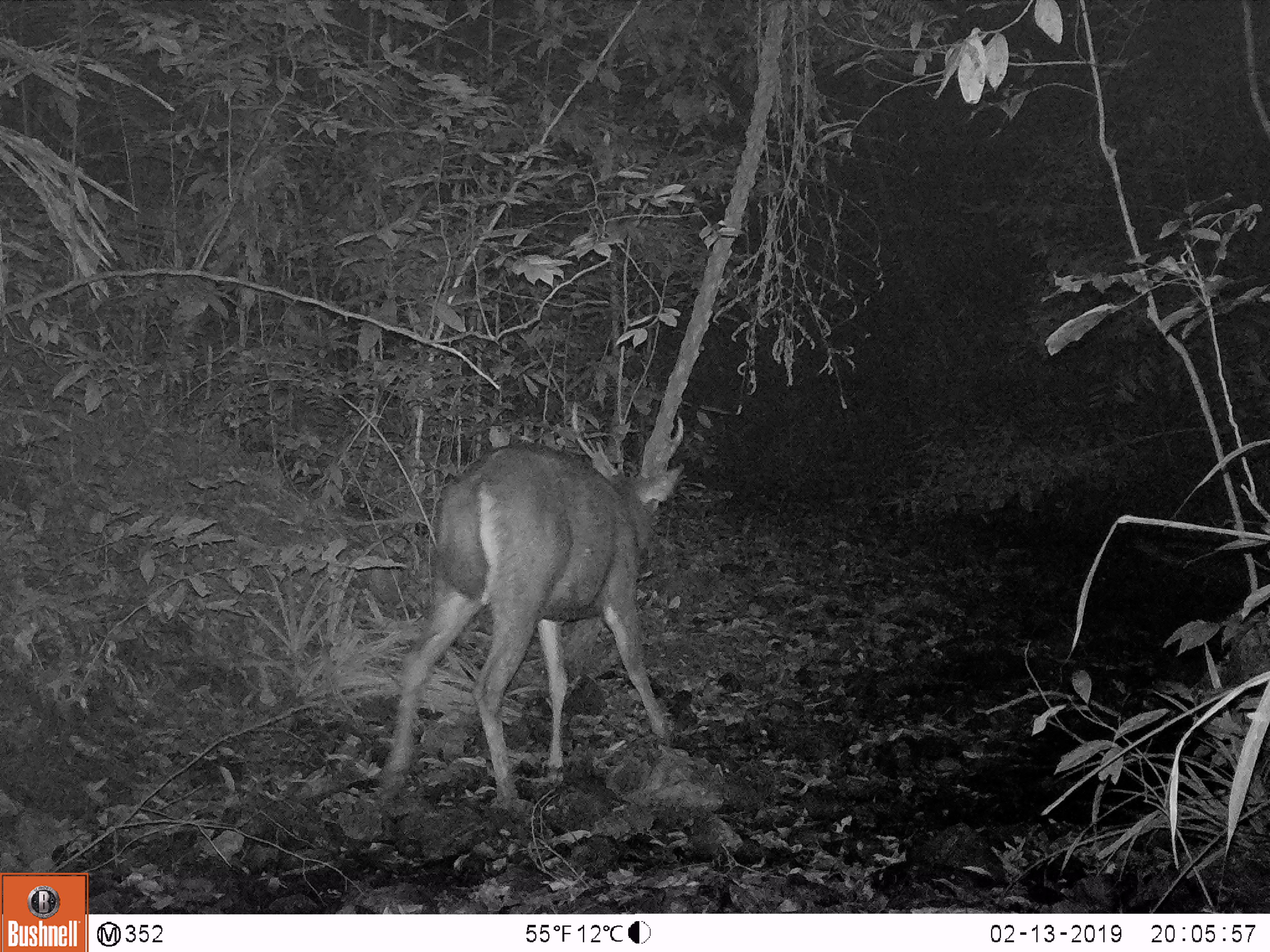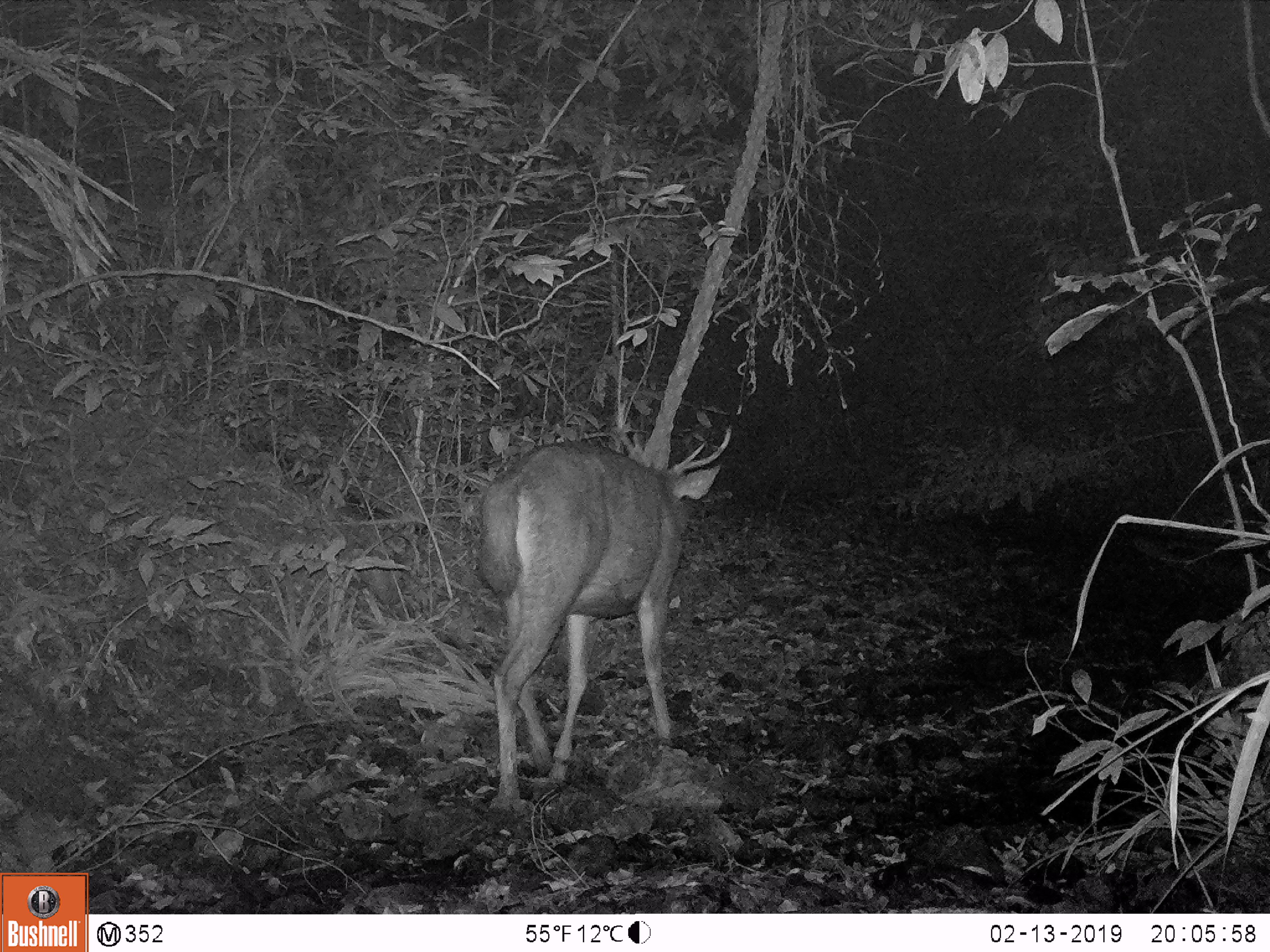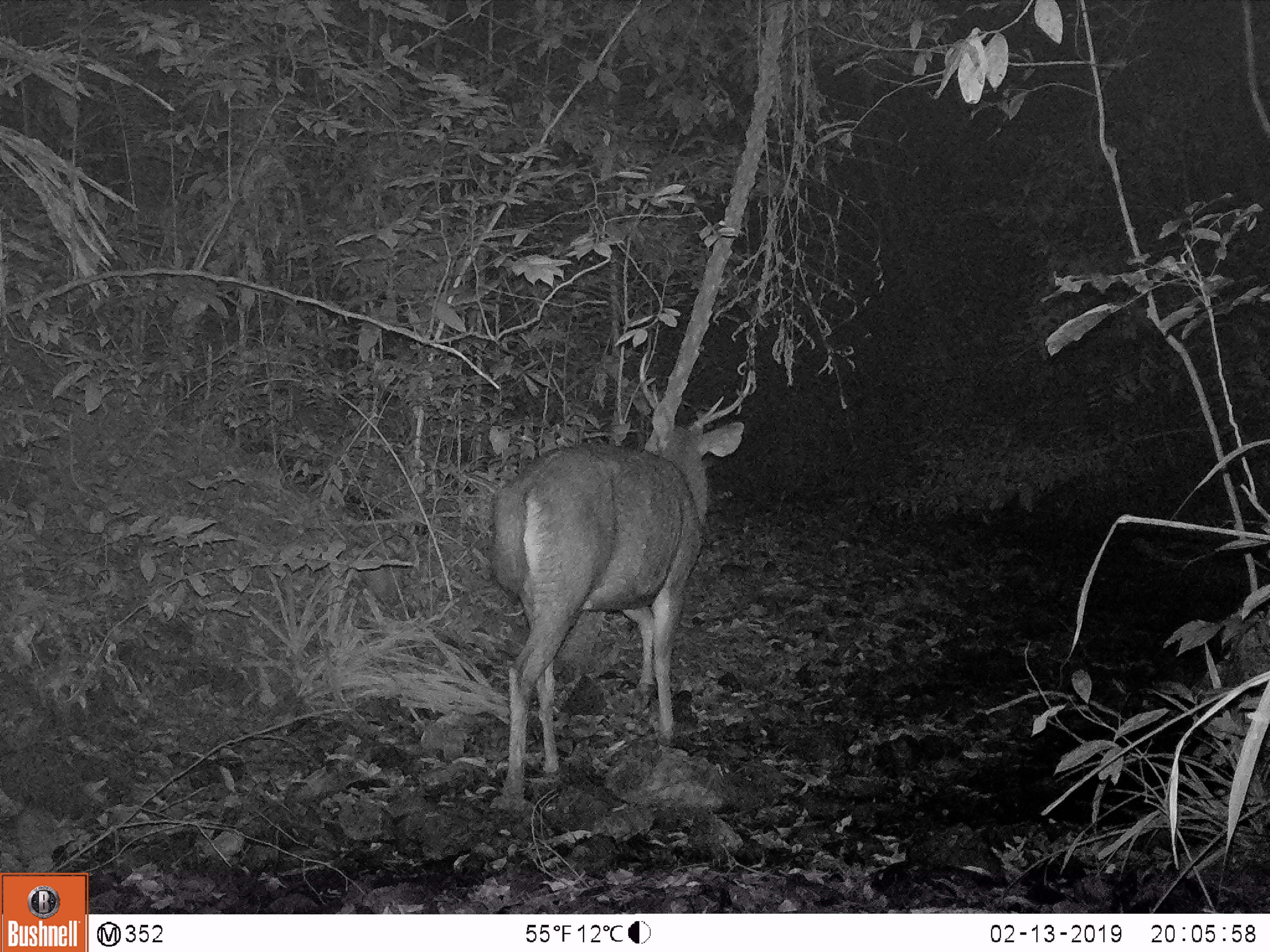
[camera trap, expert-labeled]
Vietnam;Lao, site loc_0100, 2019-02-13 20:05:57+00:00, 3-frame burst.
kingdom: Animalia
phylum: Chordata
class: Mammalia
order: Artiodactyla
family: Cervidae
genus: Rusa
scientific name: Rusa unicolor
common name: sambar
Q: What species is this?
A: Sambar (Rusa unicolor).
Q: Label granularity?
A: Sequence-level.